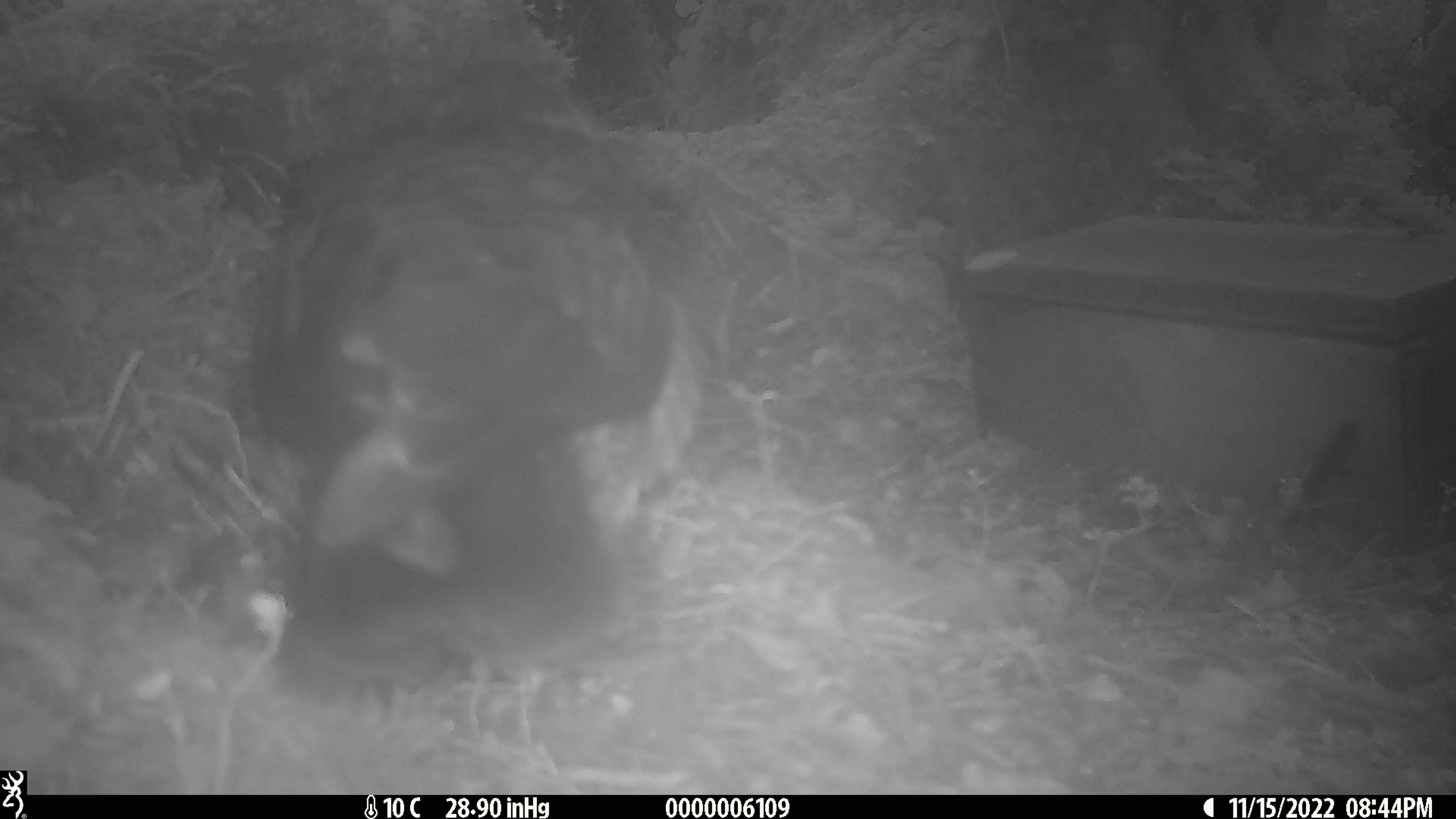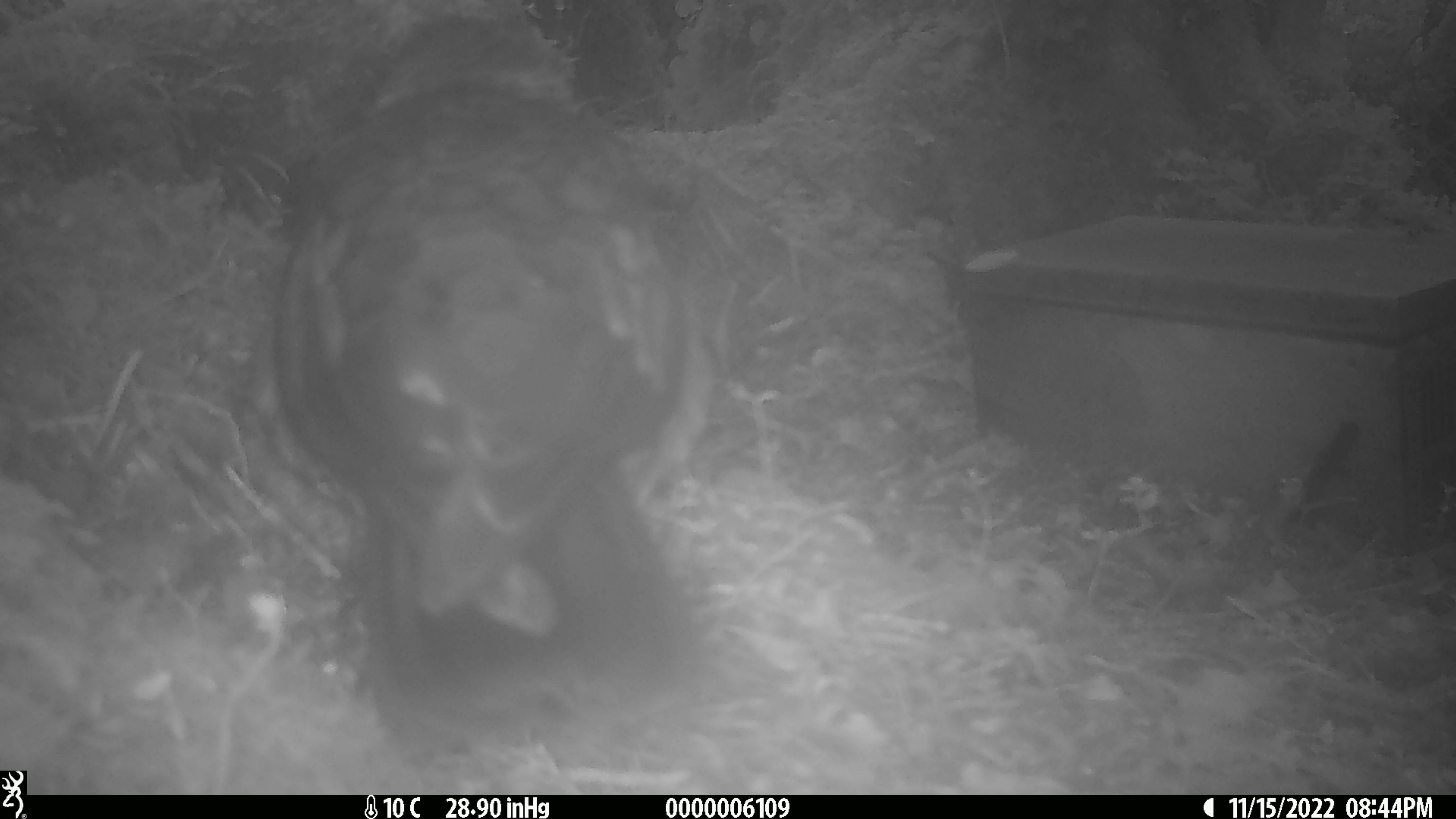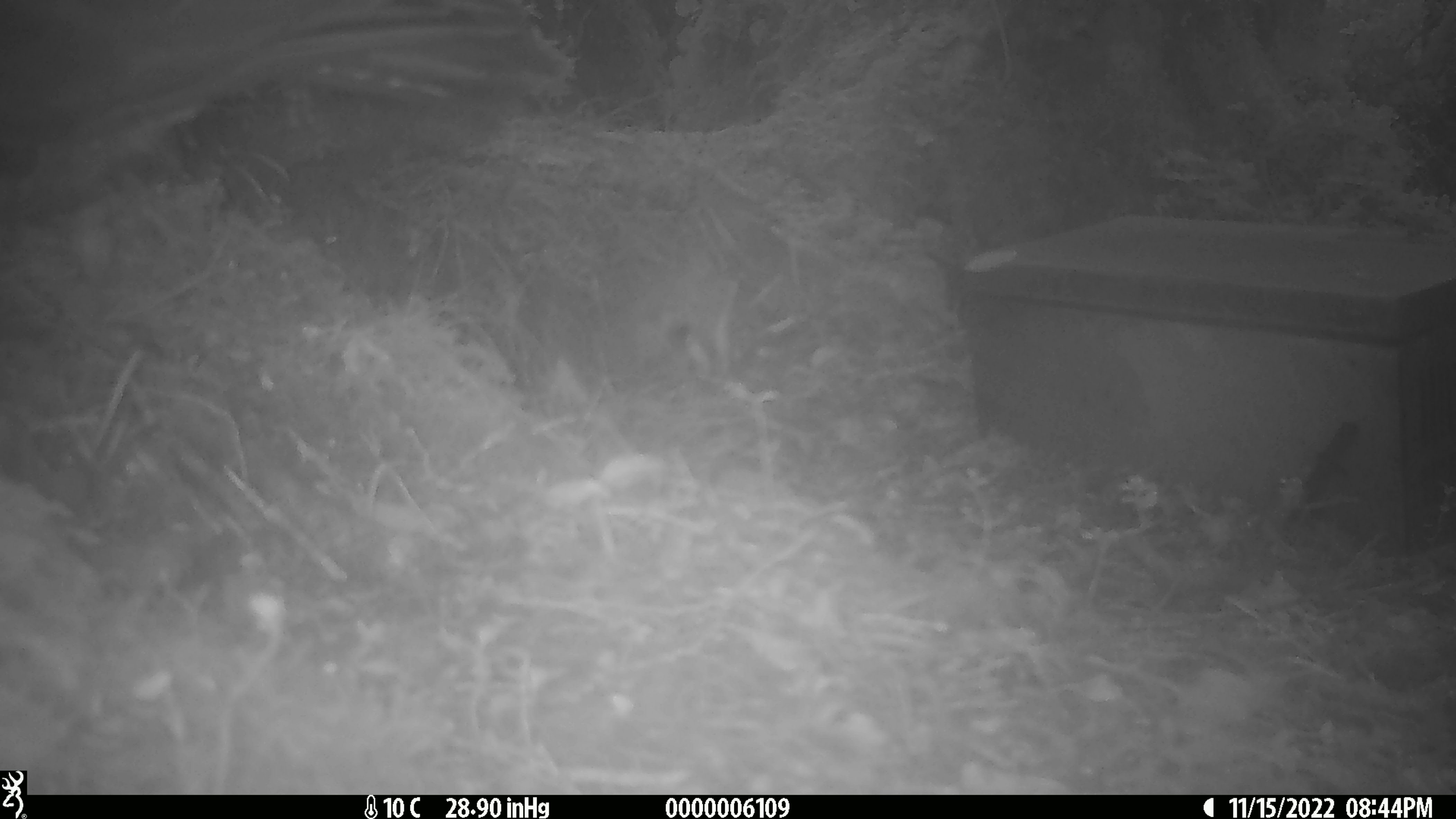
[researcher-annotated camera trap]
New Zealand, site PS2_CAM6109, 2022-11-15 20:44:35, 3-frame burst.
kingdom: Animalia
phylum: Chordata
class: Aves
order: Psittaciformes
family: Strigopidae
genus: Nestor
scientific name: Nestor notabilis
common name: kea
Kea (Nestor notabilis).